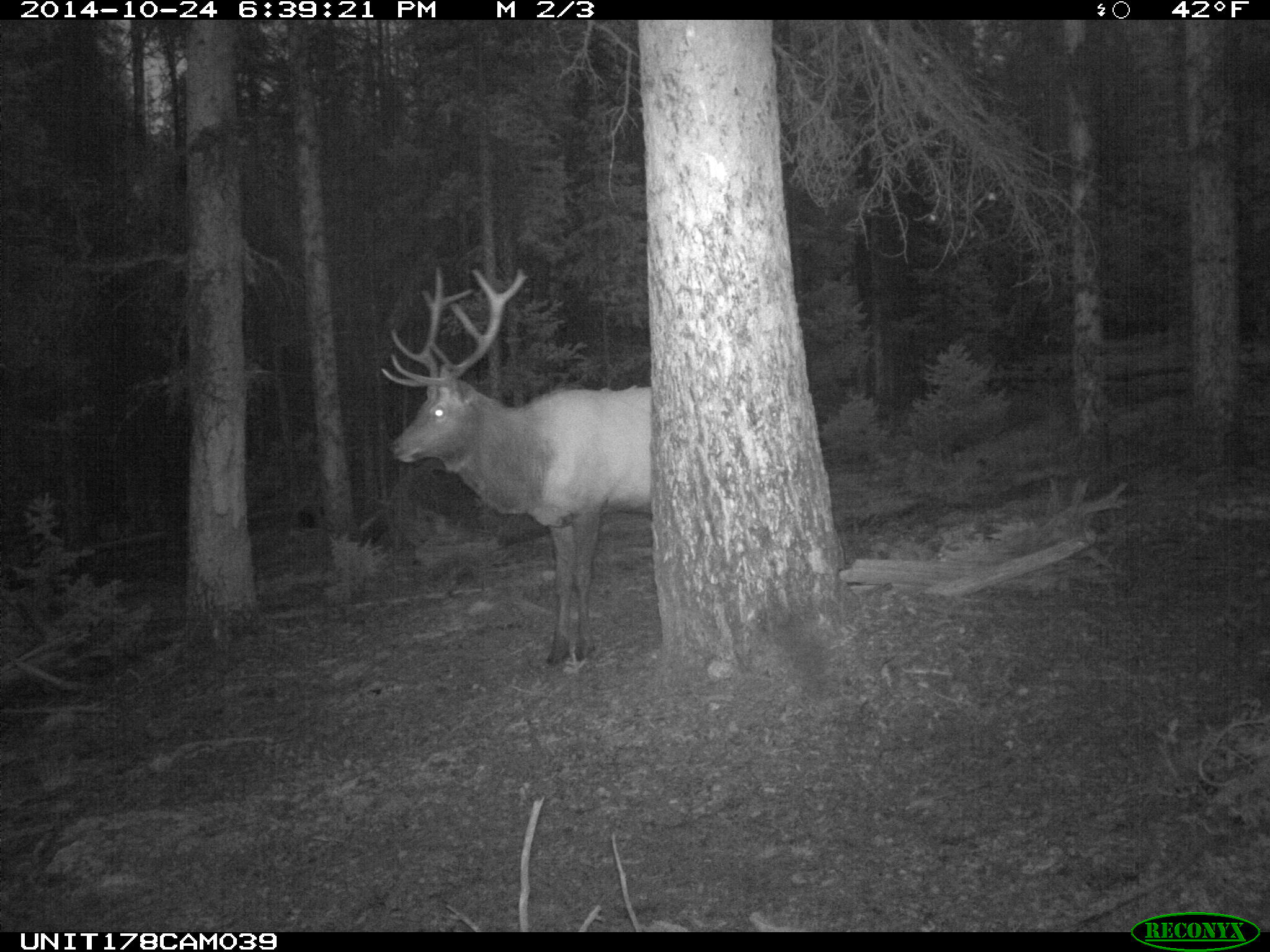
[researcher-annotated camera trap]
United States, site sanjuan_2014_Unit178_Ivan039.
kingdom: Animalia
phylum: Chordata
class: Mammalia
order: Artiodactyla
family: Cervidae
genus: Cervus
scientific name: Cervus elaphus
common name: red deer